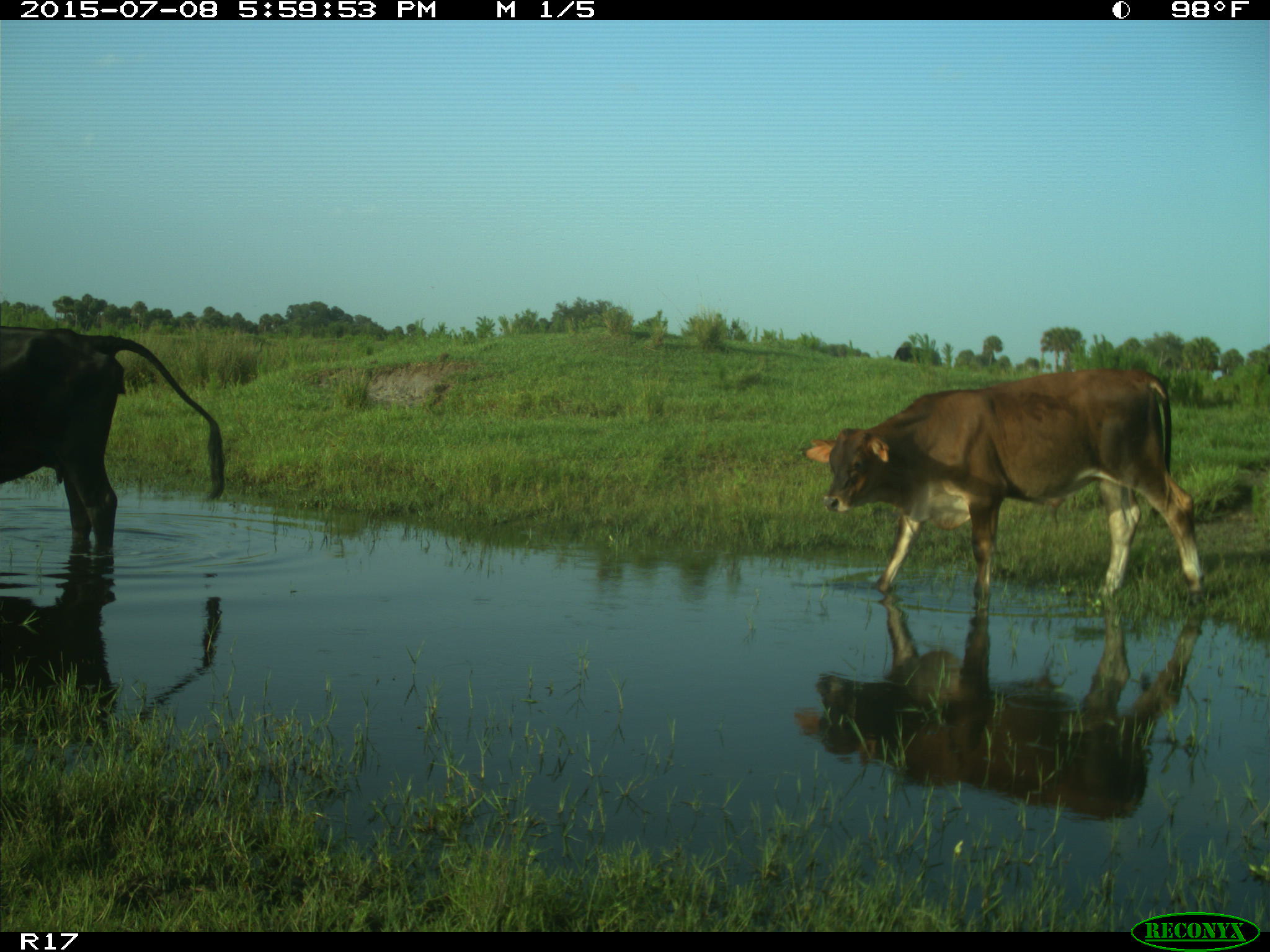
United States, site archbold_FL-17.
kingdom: Animalia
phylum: Chordata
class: Mammalia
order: Artiodactyla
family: Bovidae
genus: Bos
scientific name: Bos taurus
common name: domestic cow